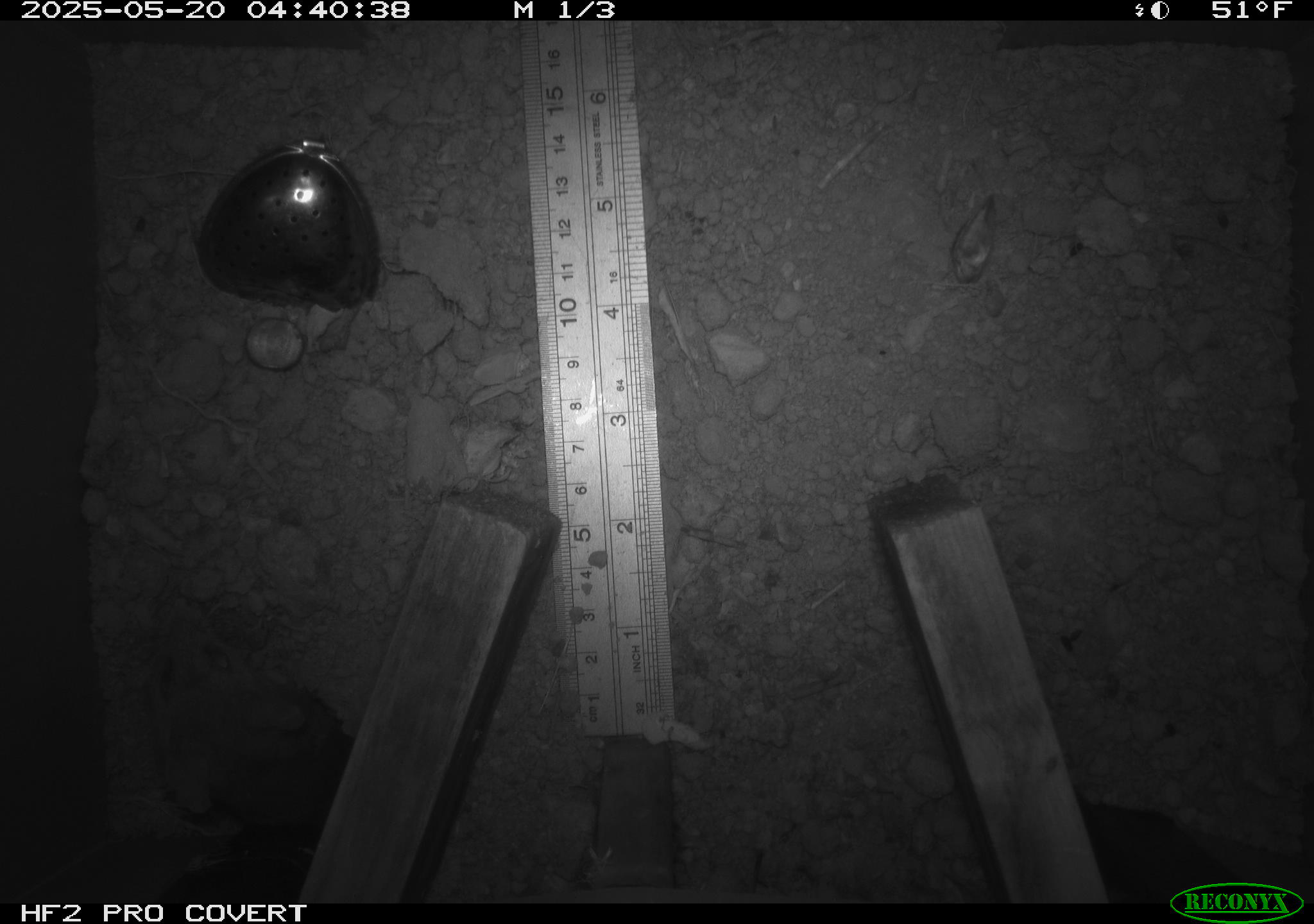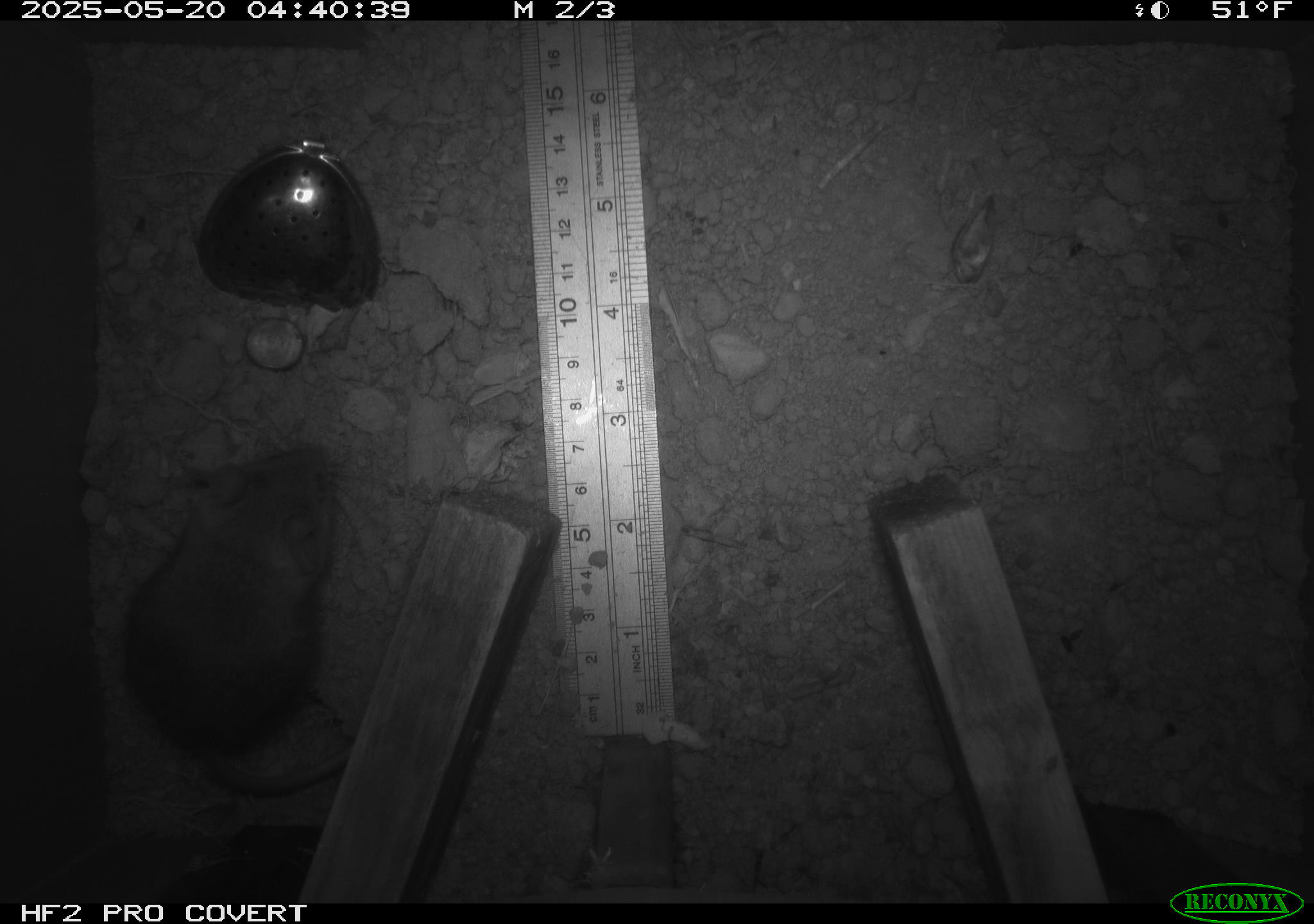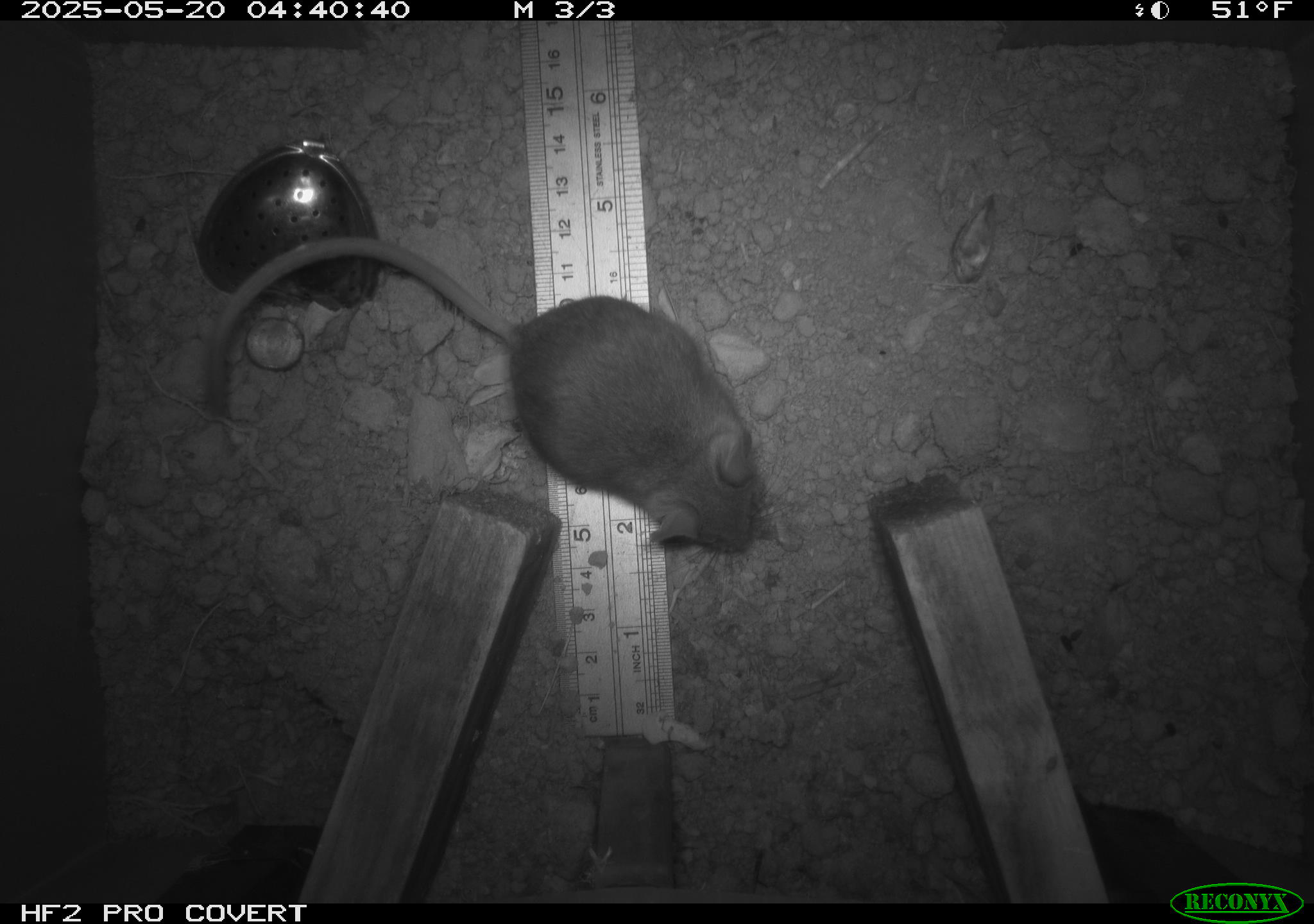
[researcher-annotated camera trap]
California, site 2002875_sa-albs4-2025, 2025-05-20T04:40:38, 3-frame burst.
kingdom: Animalia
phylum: Chordata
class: Mammalia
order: Rodentia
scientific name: Rodentia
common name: mouse species